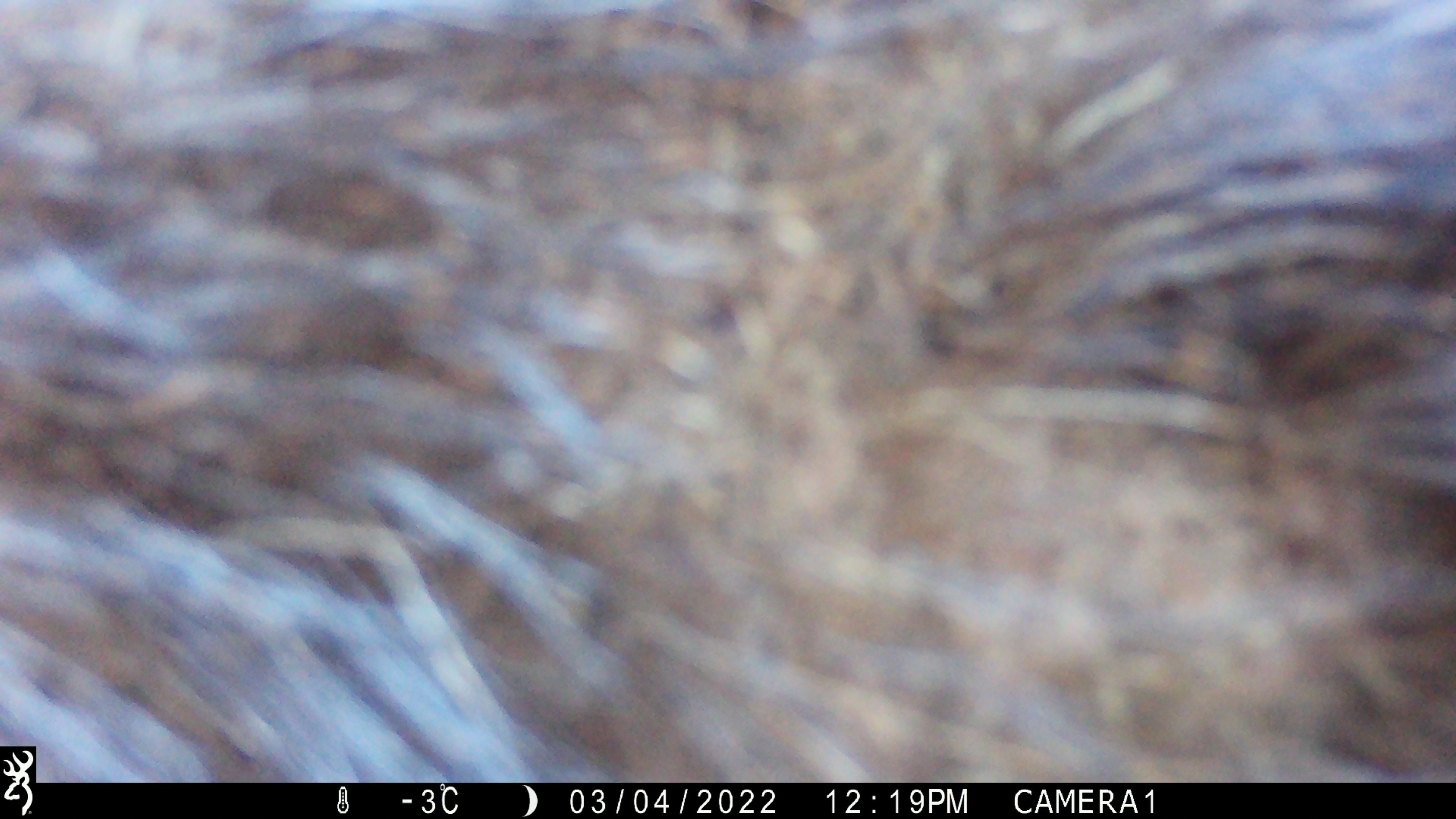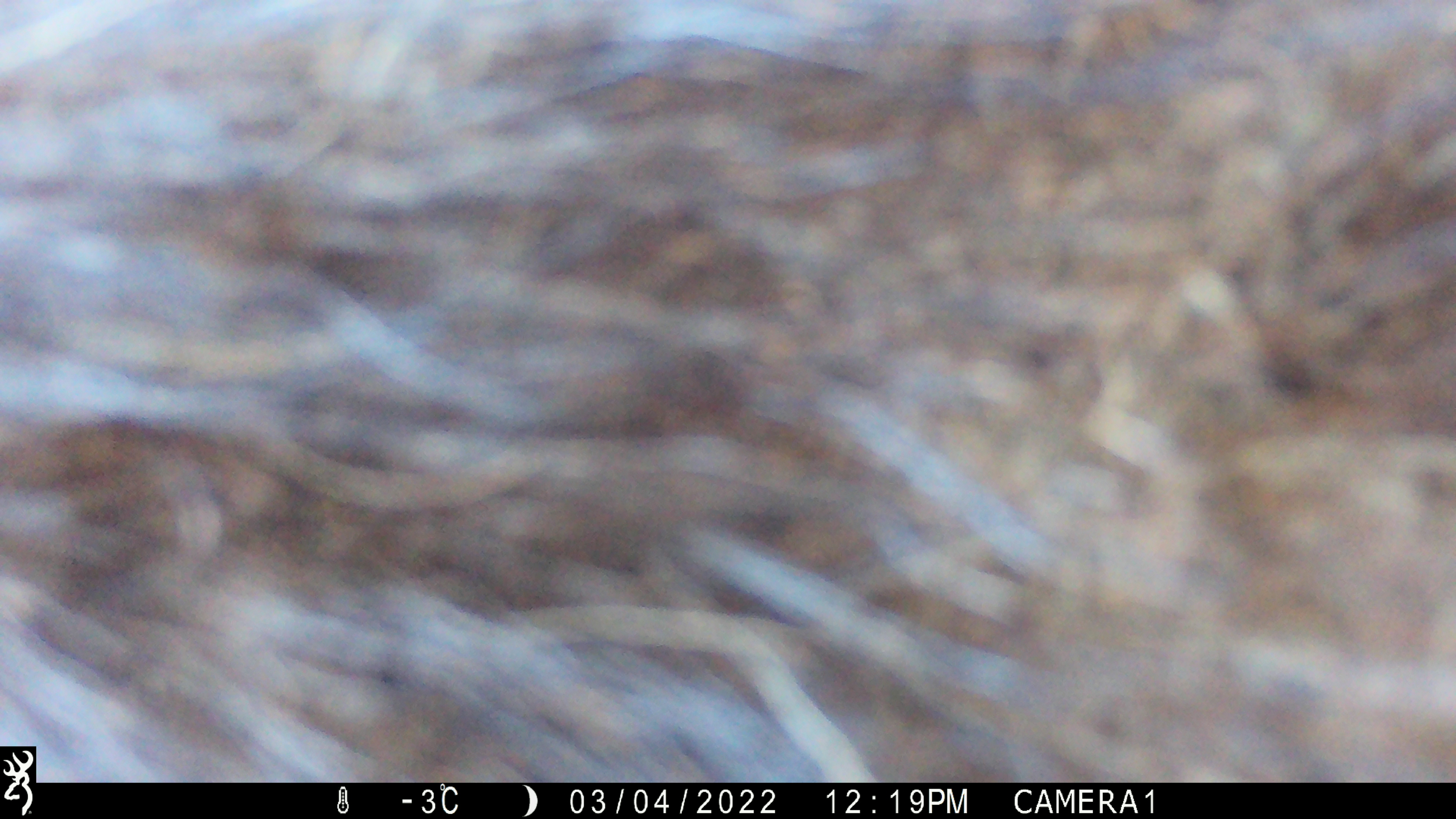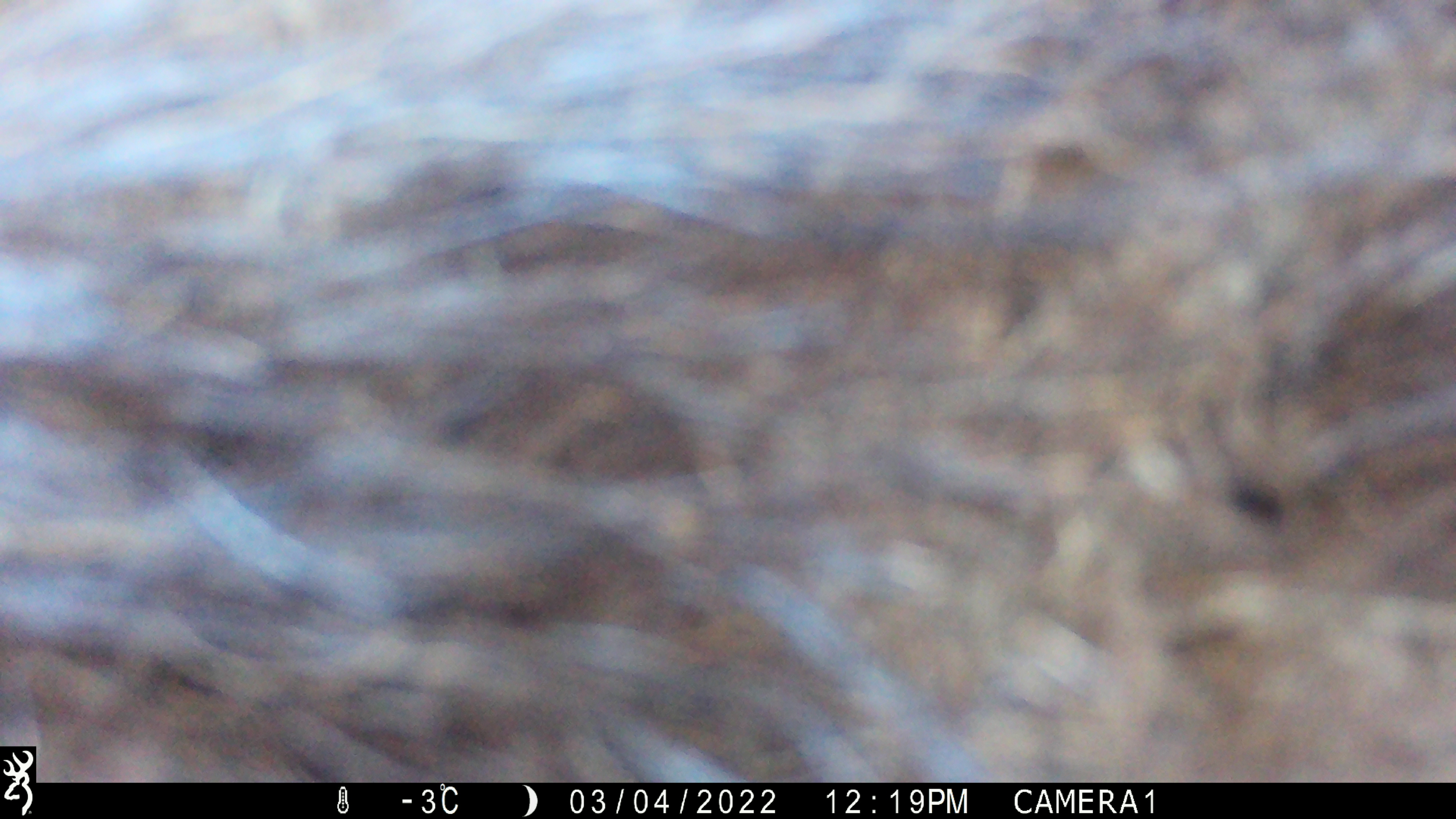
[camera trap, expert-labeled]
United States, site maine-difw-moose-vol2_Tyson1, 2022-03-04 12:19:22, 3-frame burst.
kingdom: Animalia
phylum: Chordata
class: Mammalia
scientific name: Mammalia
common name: mammal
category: mammal sp.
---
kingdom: Animalia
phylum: Chordata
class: Mammalia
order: Artiodactyla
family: Cervidae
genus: Alces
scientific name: Alces alces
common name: moose